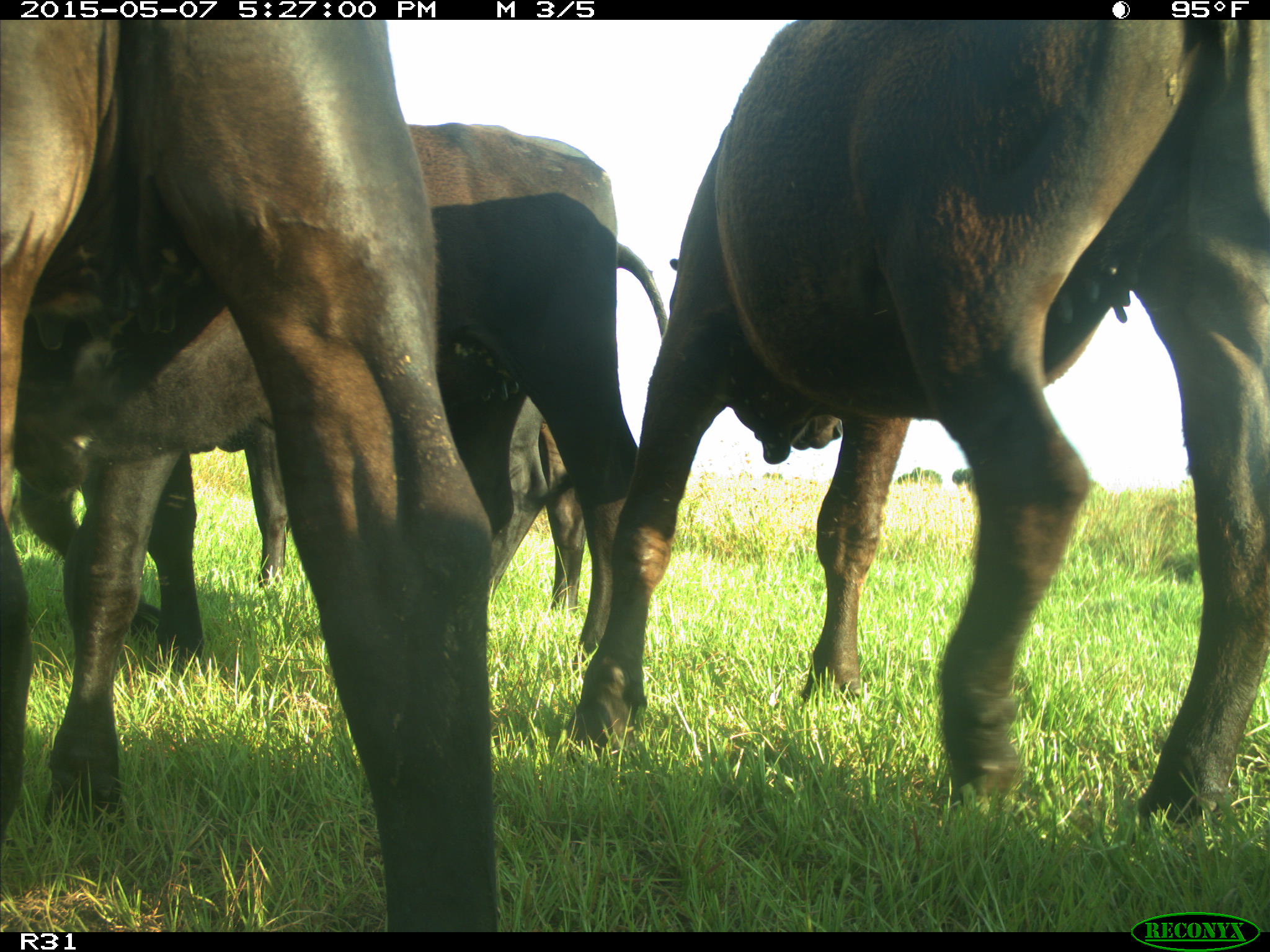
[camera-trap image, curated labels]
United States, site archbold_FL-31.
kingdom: Animalia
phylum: Chordata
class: Mammalia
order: Artiodactyla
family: Bovidae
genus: Bos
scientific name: Bos taurus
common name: domestic cow